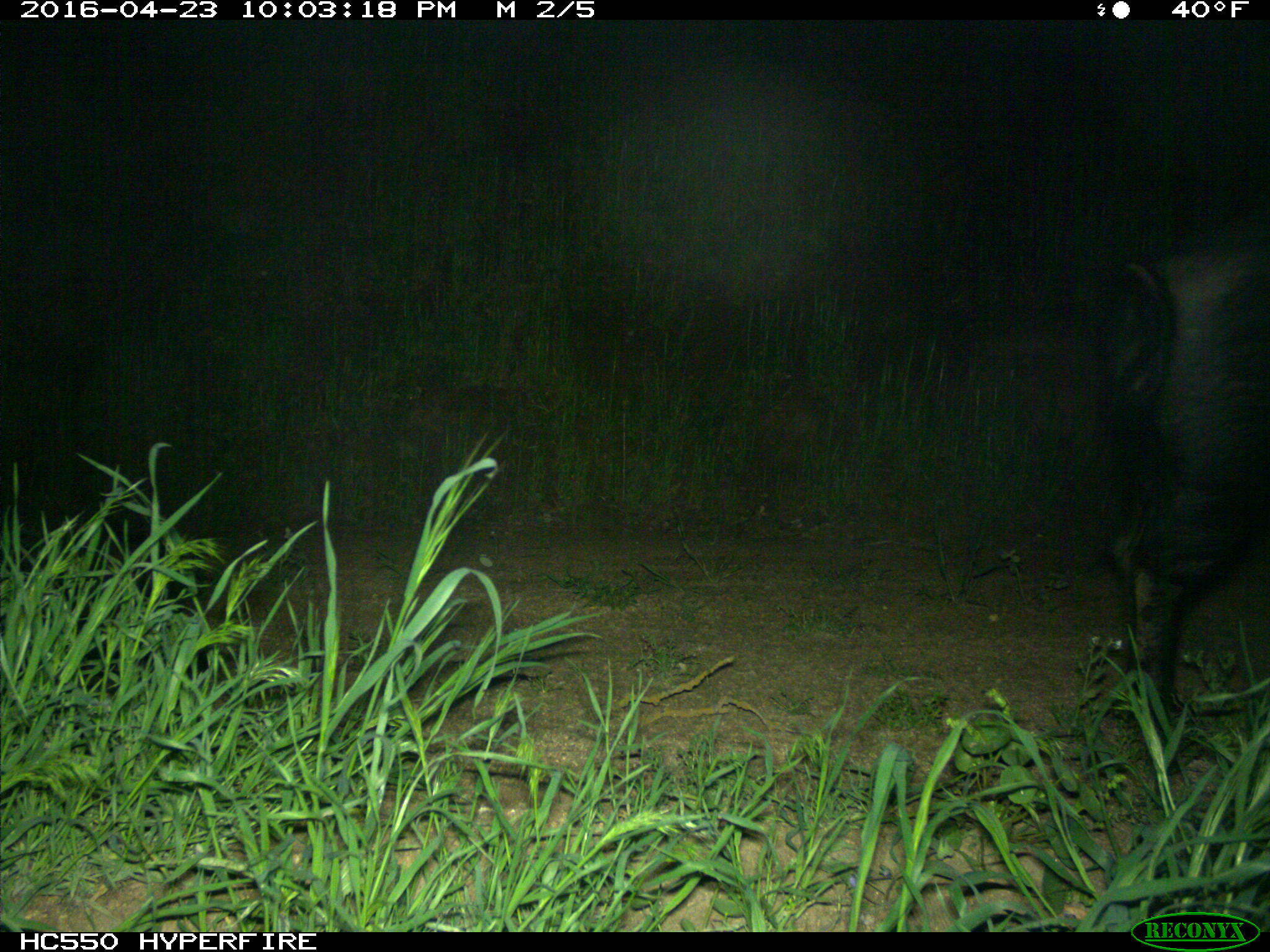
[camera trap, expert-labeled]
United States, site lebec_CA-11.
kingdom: Animalia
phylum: Chordata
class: Mammalia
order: Artiodactyla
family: Suidae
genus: Sus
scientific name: Sus scrofa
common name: wild boar